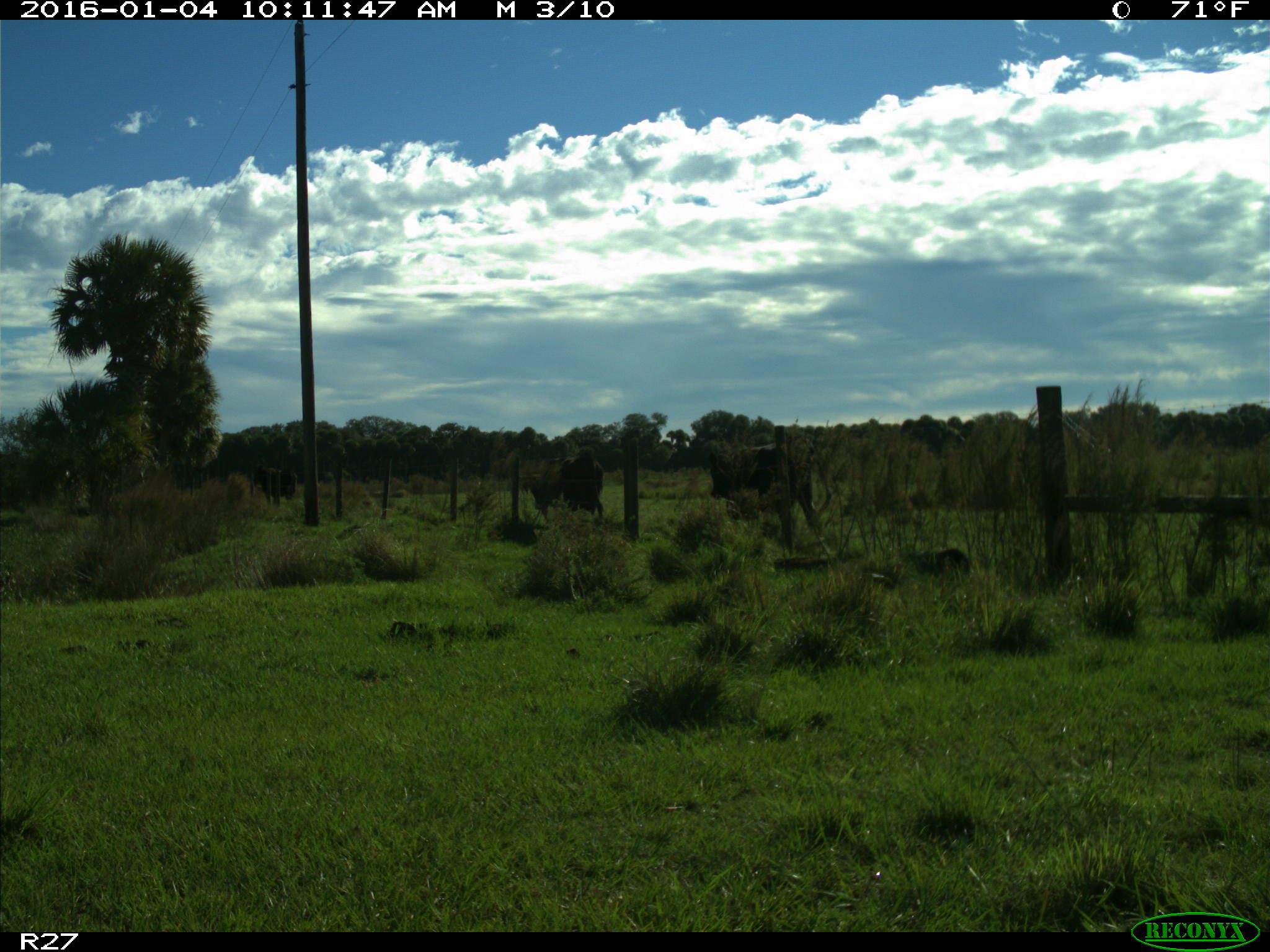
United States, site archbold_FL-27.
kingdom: Animalia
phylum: Chordata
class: Mammalia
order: Artiodactyla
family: Bovidae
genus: Bos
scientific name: Bos taurus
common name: domestic cow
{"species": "Bos taurus (domestic cow)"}